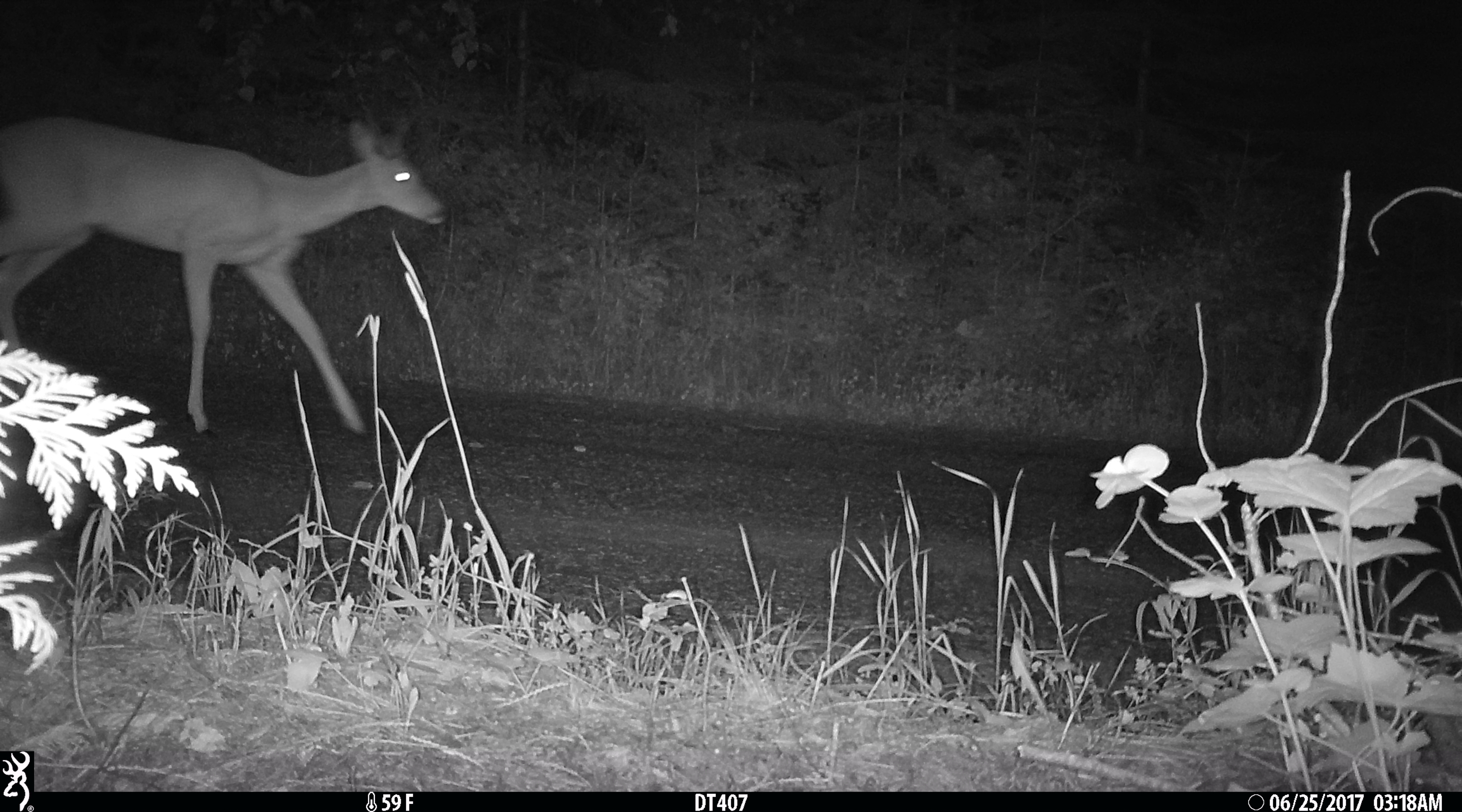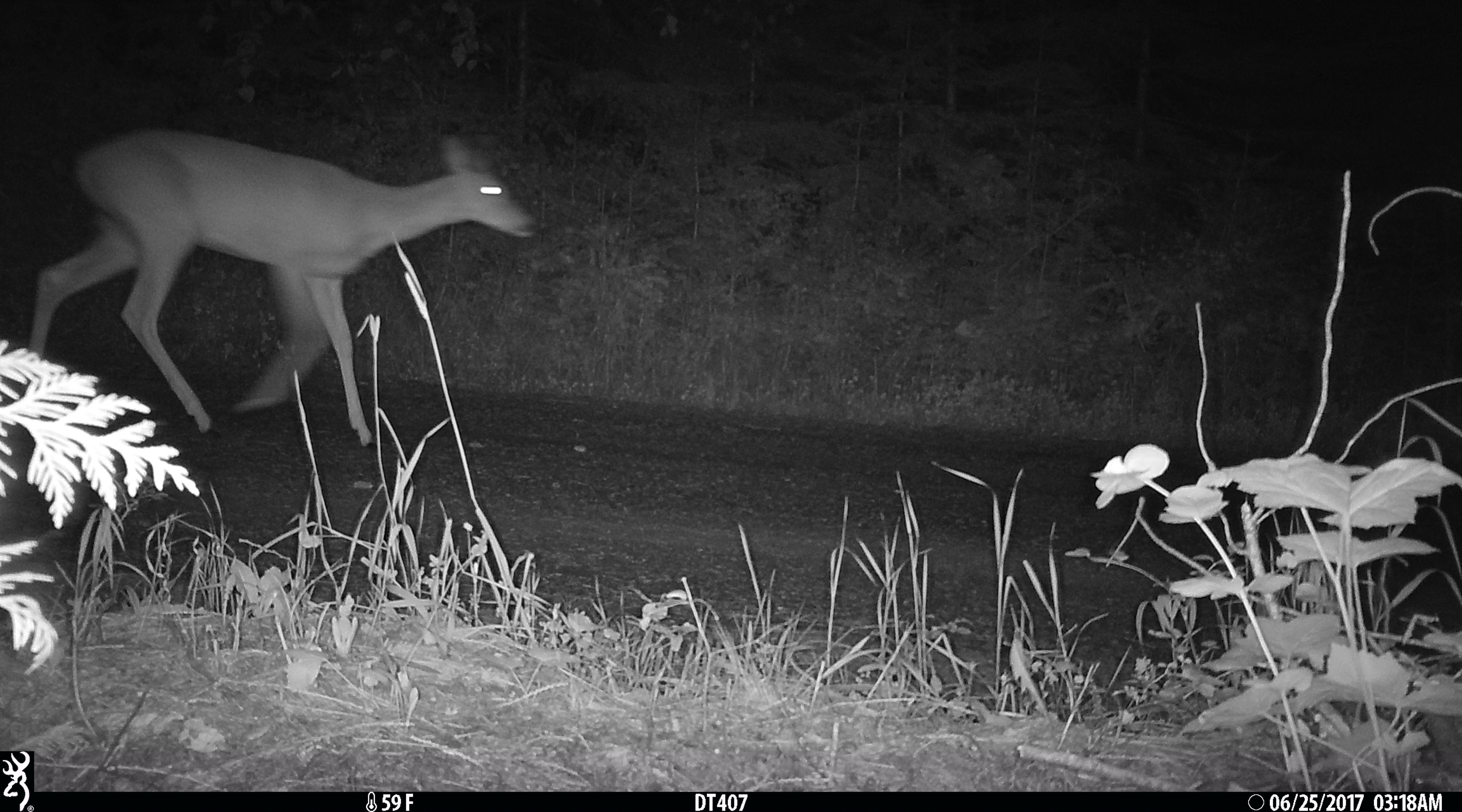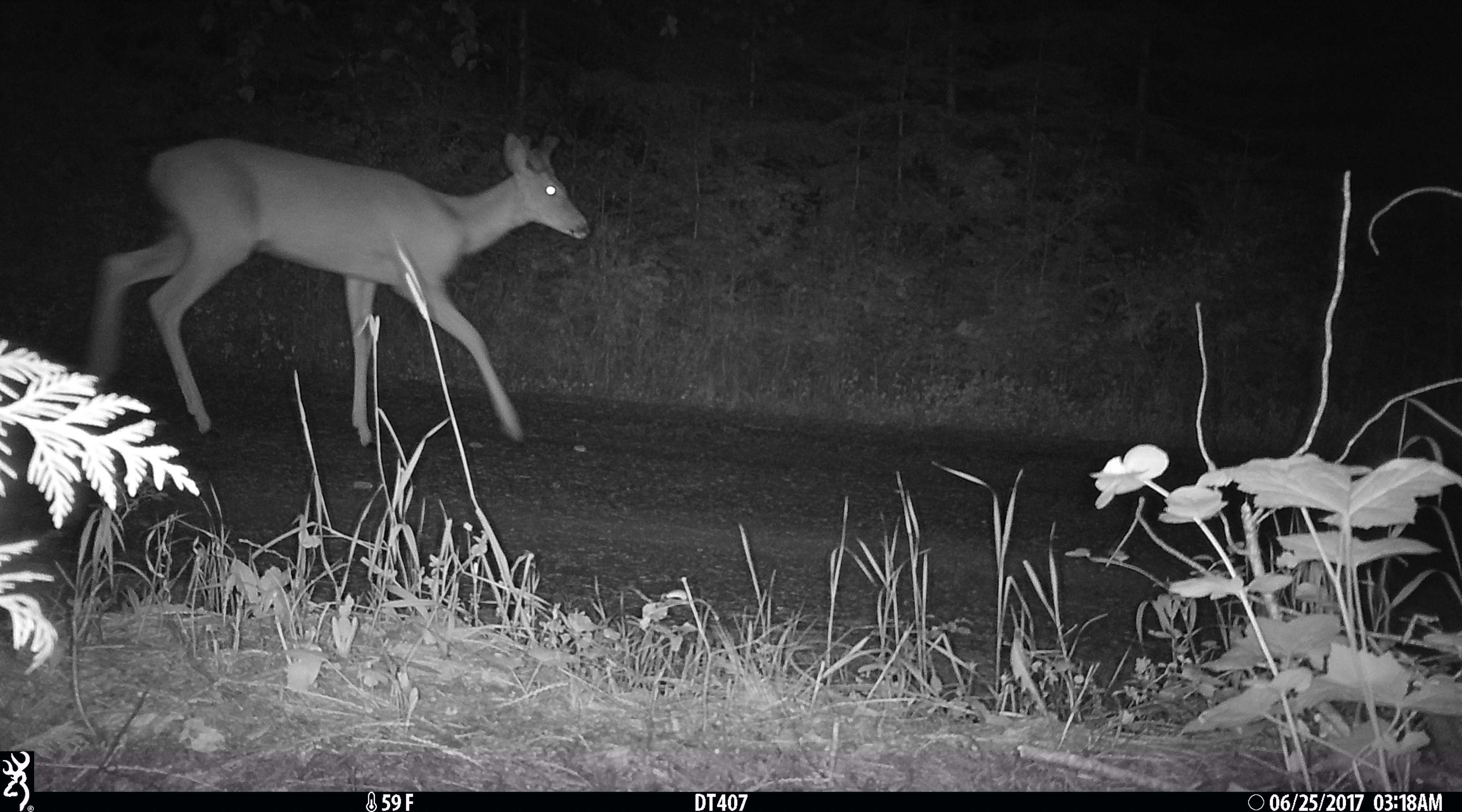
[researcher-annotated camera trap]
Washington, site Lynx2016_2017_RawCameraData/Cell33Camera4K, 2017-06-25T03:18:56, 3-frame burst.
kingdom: Animalia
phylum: Chordata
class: Mammalia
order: Artiodactyla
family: Cervidae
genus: Odocoileus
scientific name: Odocoileus virginianus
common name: white-tailed deer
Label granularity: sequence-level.